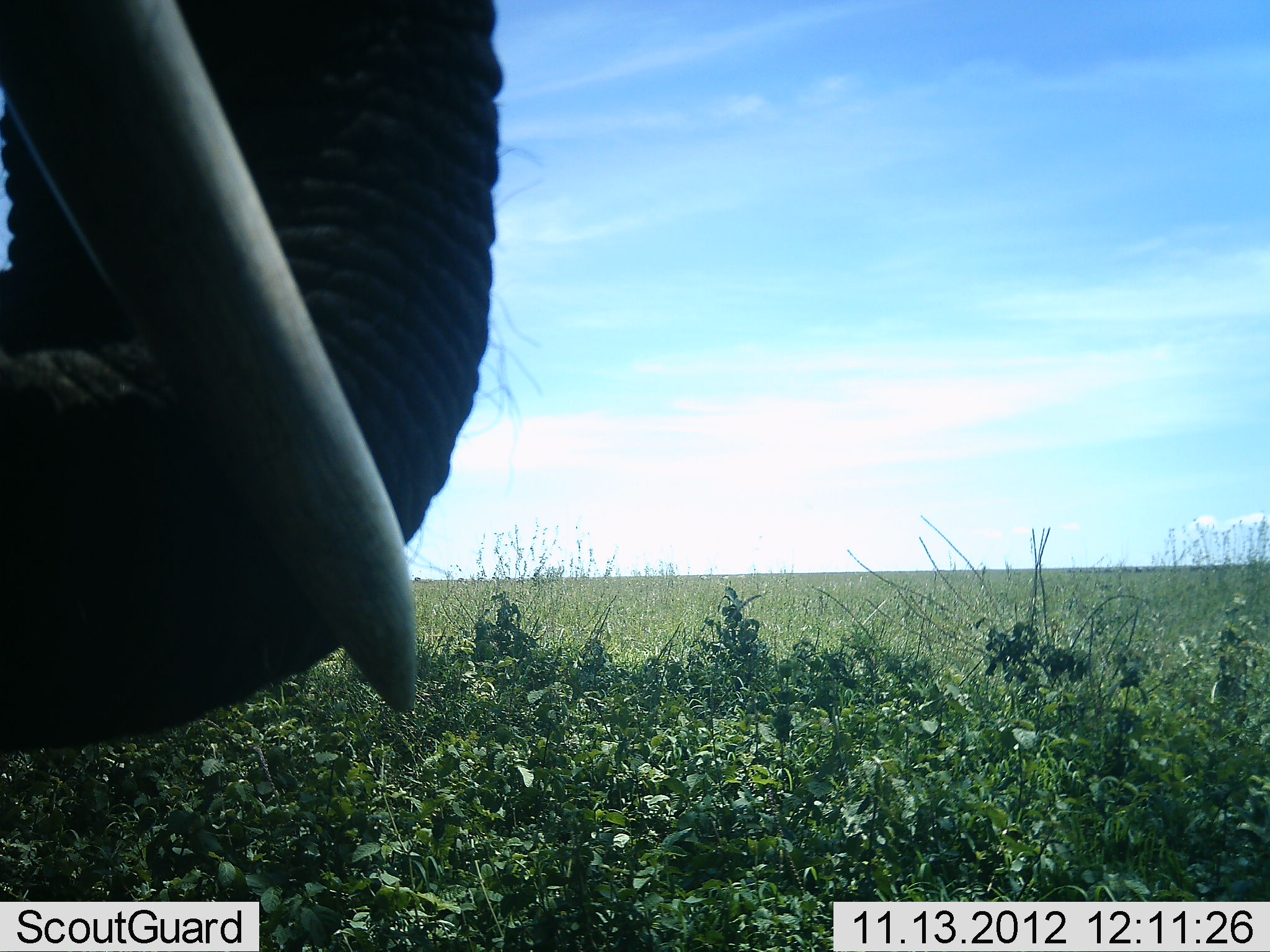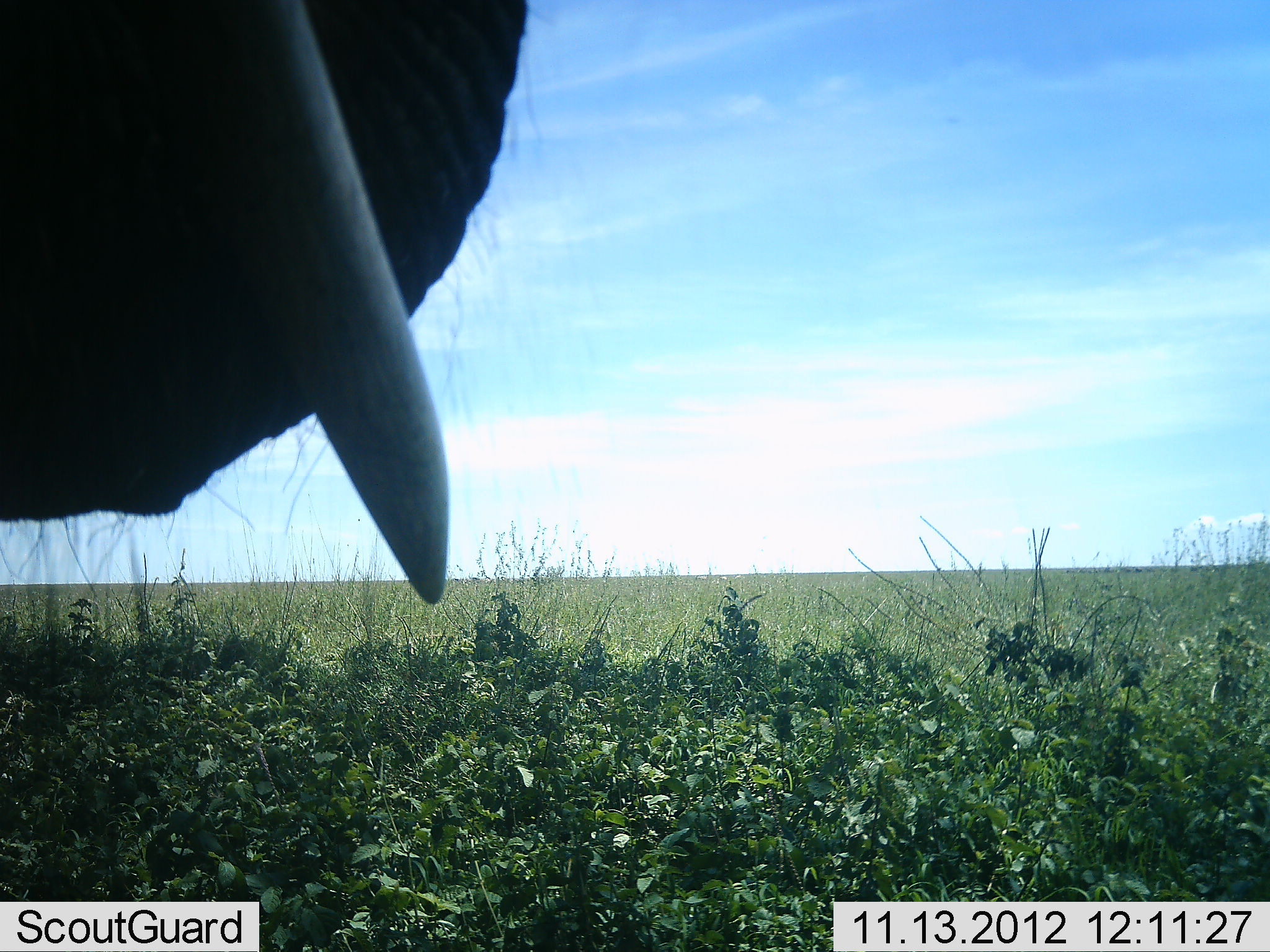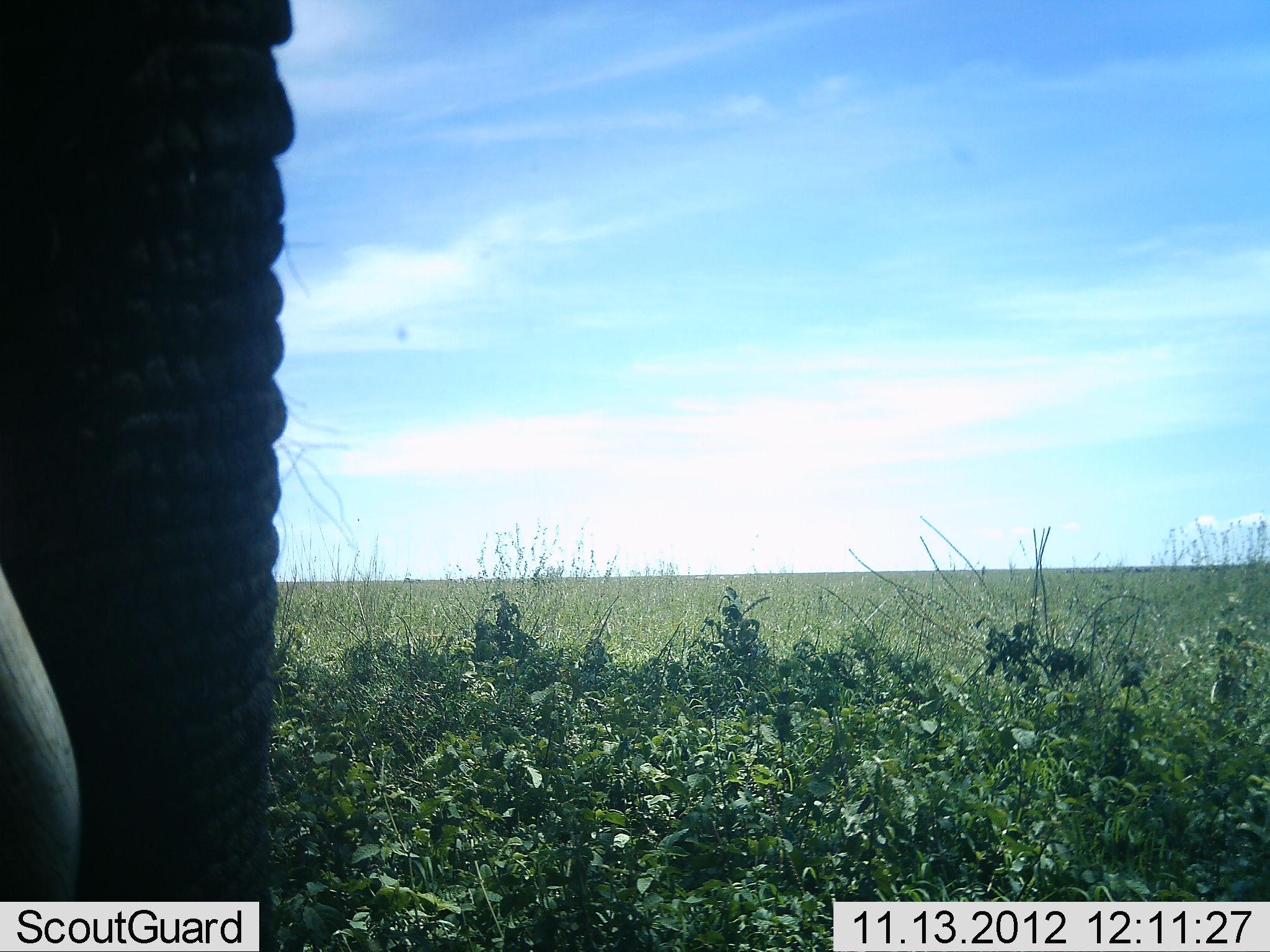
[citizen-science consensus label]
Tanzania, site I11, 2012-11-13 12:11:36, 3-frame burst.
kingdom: Animalia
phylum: Chordata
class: Mammalia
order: Proboscidea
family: Elephantidae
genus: Loxodonta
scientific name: Loxodonta africana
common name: african bush elephant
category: elephant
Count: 1.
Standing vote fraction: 60%.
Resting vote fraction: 0%.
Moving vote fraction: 10%.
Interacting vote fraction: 0%.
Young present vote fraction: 0%.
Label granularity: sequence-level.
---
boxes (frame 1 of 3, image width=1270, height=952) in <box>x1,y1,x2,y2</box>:
animal: <box>0,0,506,745</box>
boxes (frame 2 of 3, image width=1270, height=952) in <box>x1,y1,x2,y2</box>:
animal: <box>2,0,531,605</box>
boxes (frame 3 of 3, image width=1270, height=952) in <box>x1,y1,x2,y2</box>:
animal: <box>0,0,296,952</box>